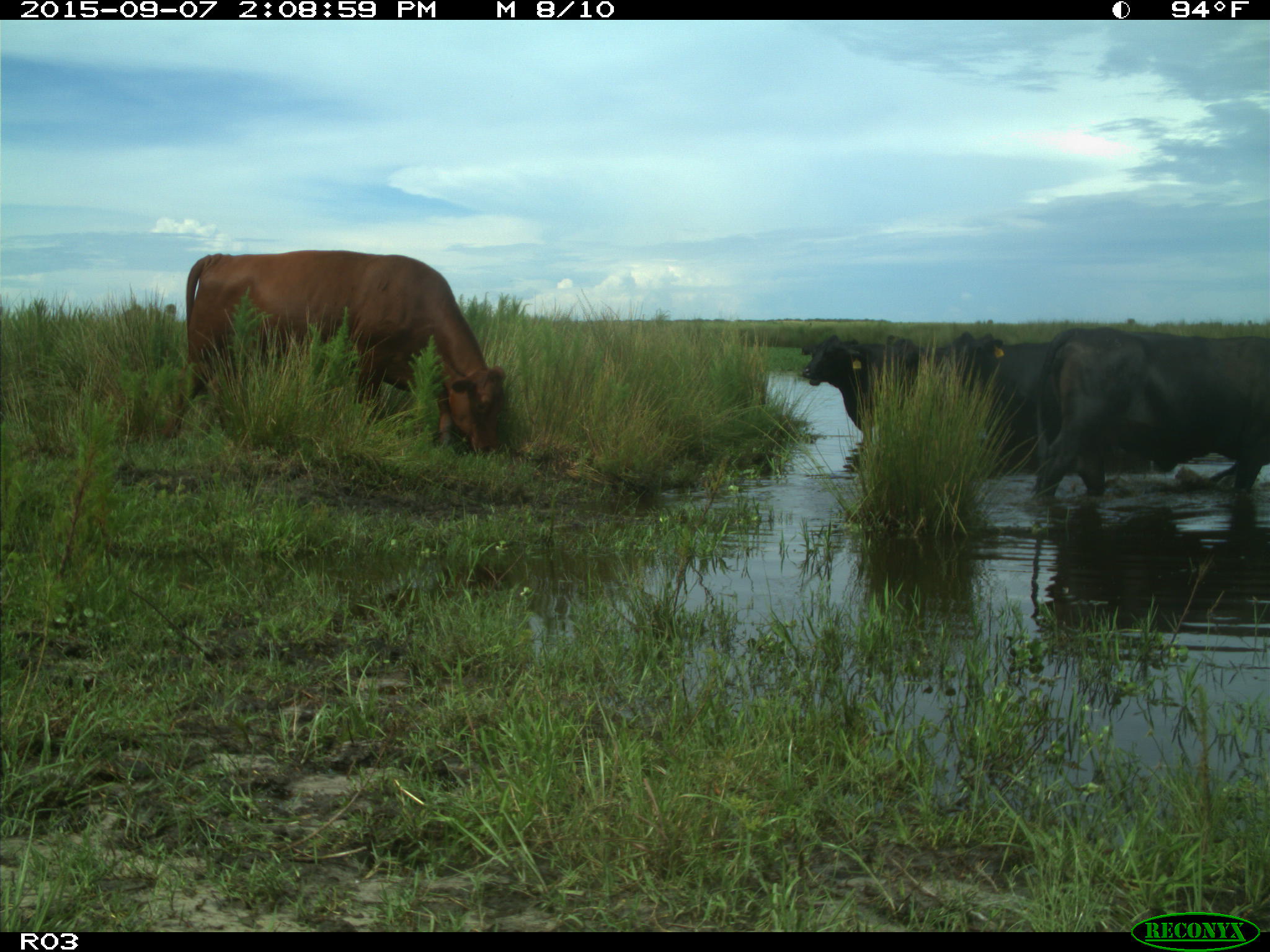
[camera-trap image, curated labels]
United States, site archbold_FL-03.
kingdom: Animalia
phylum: Chordata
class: Mammalia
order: Artiodactyla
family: Bovidae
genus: Bos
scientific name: Bos taurus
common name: domestic cow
Bos taurus (domestic cow).